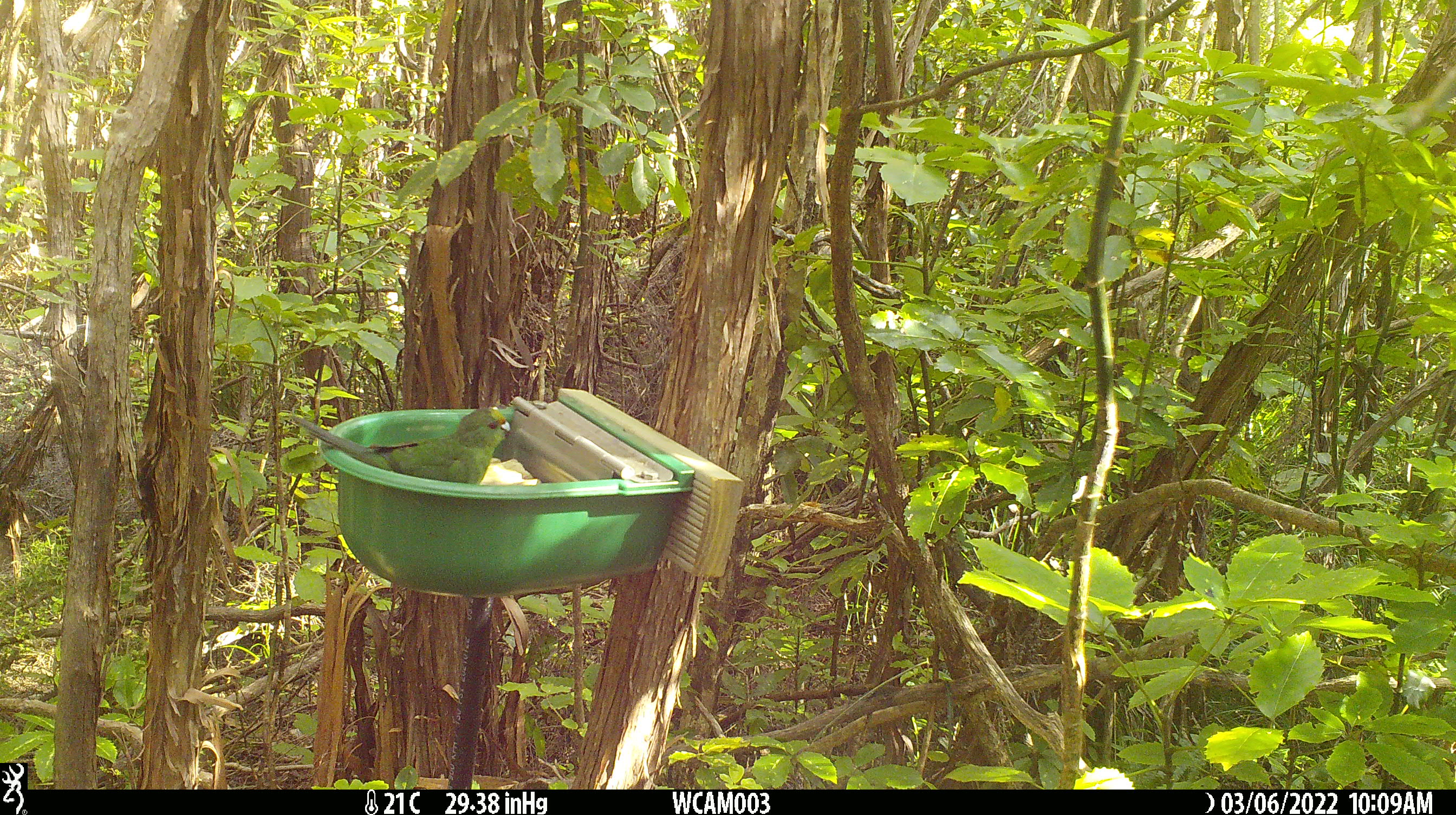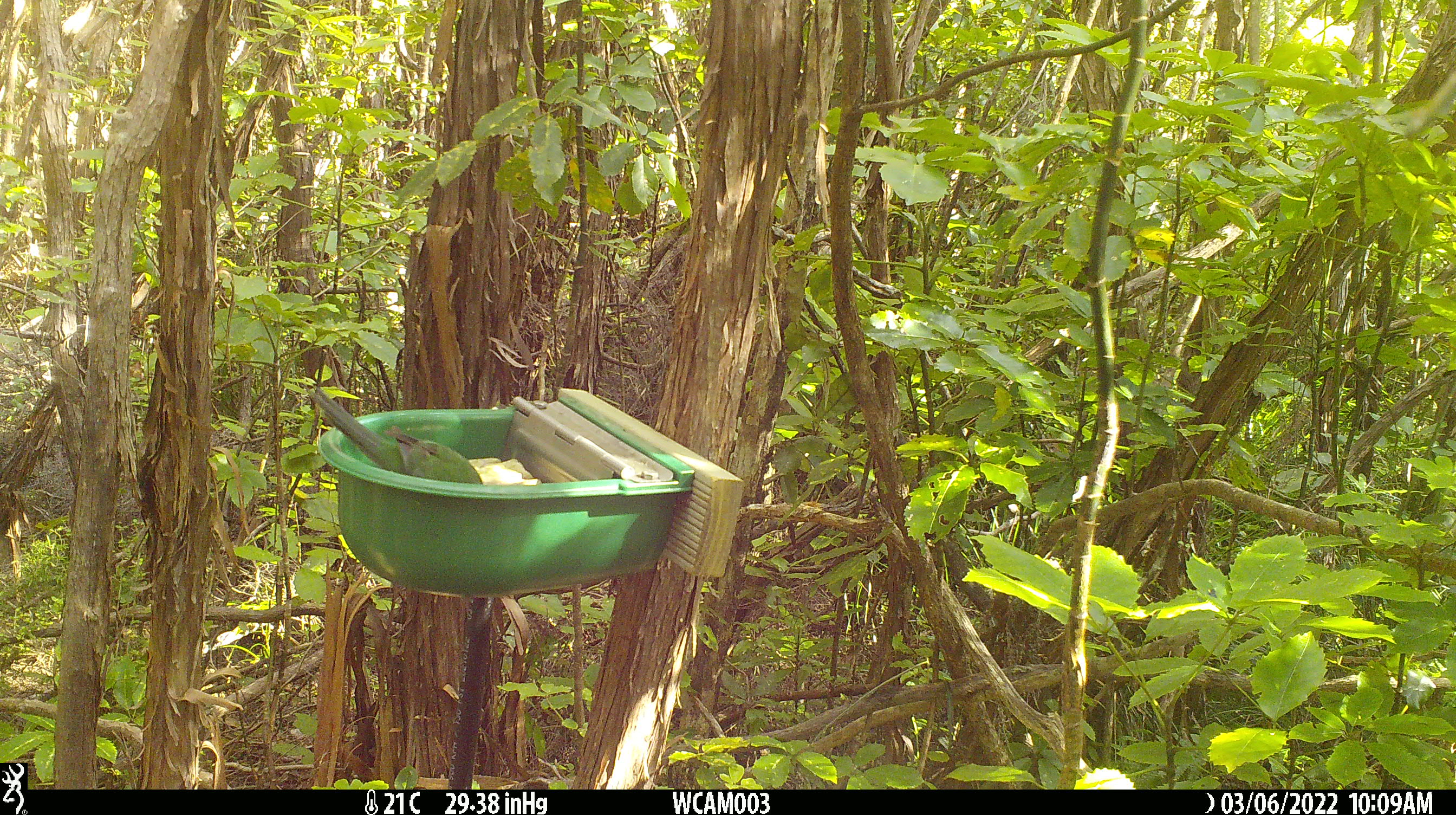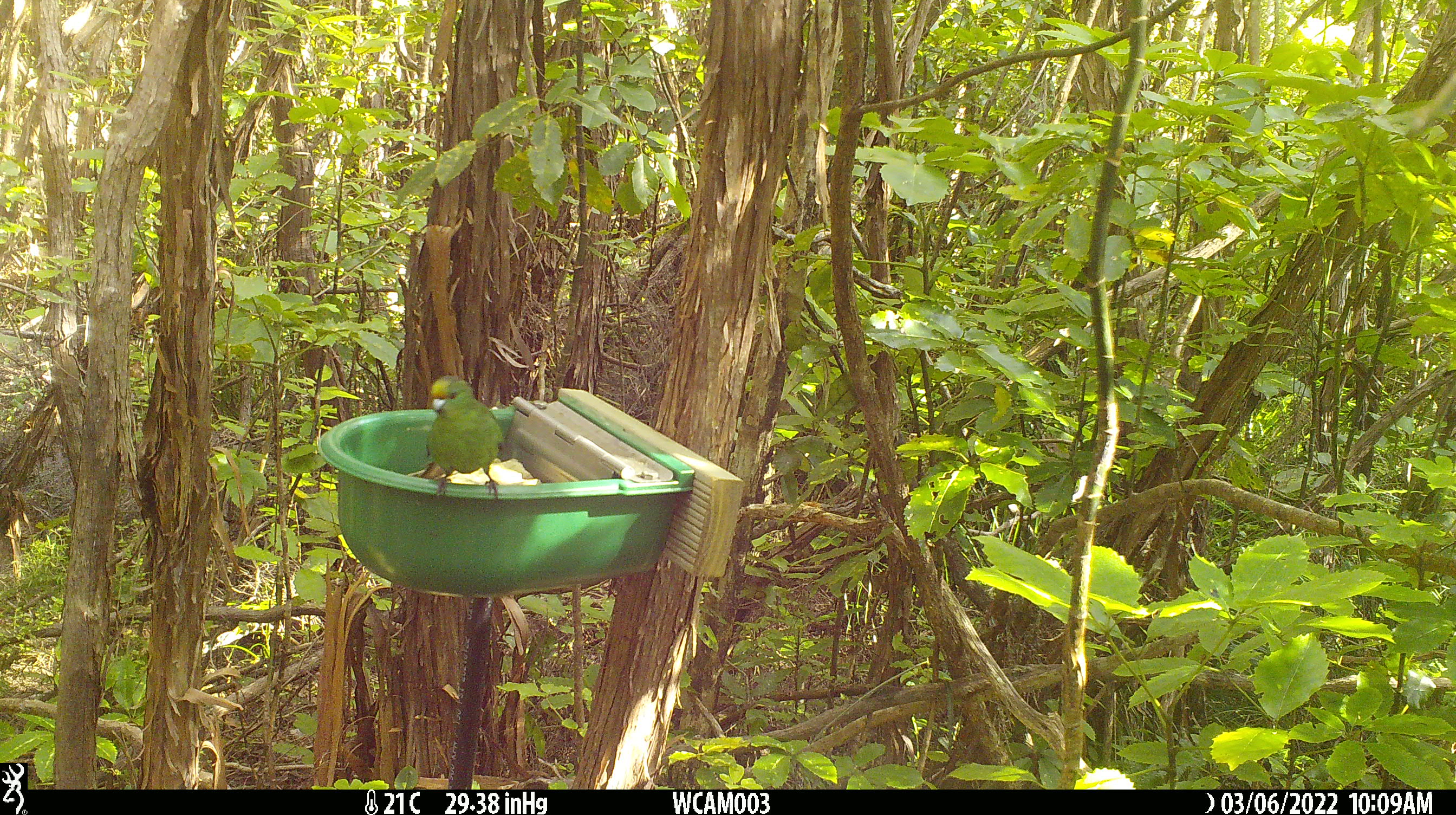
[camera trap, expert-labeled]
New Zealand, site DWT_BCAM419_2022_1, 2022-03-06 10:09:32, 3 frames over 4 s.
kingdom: Animalia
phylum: Chordata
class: Aves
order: Psittaciformes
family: Psittaculidae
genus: Cyanoramphus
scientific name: Cyanoramphus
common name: parakeet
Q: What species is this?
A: Parakeet (Cyanoramphus).